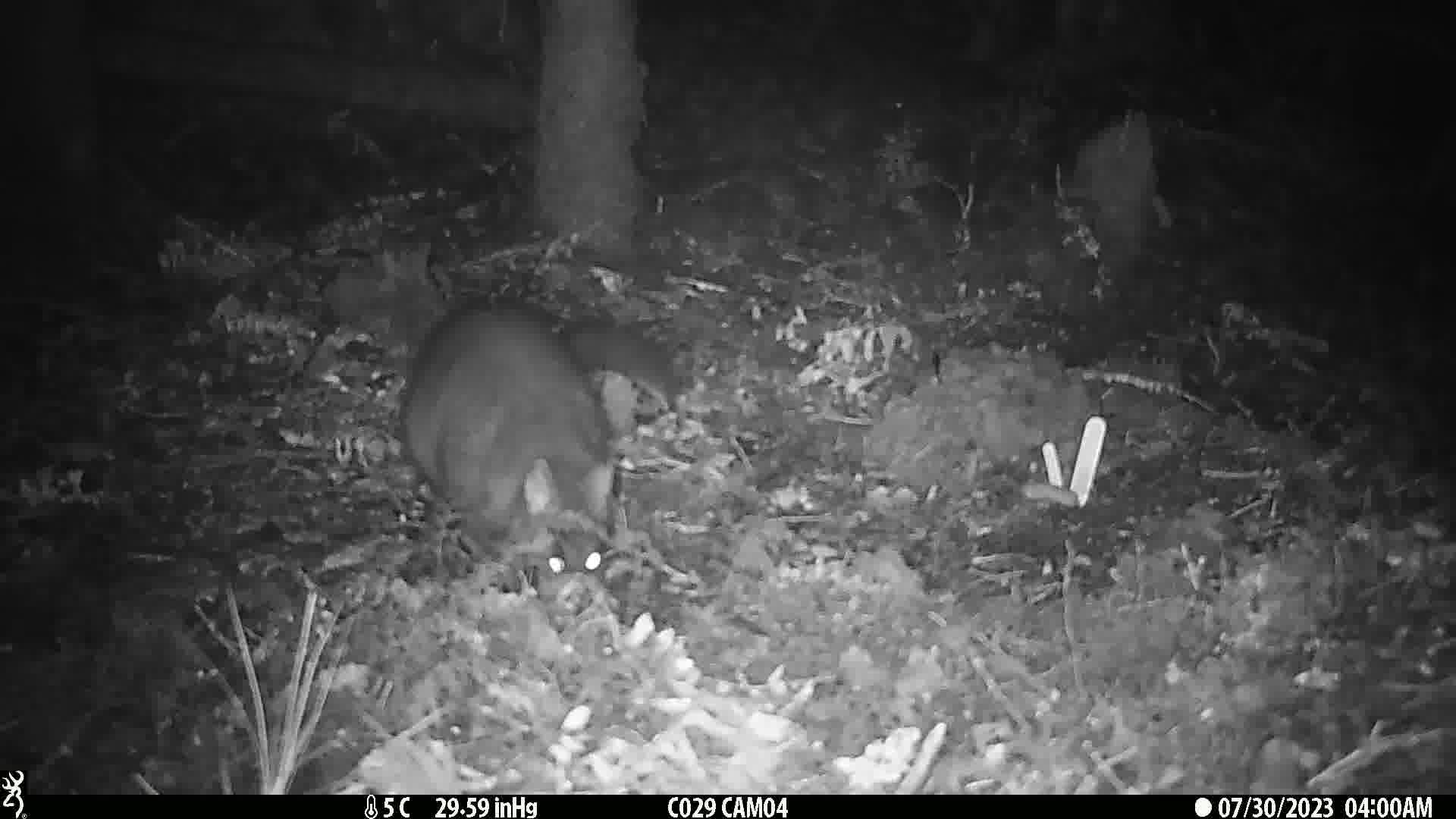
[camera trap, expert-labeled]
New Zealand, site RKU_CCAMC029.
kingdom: Animalia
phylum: Chordata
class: Mammalia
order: Diprotodontia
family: Phalangeridae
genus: Trichosurus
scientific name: Trichosurus vulpecula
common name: common brushtail possum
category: possum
Possum (common brushtail possum) (Trichosurus vulpecula).